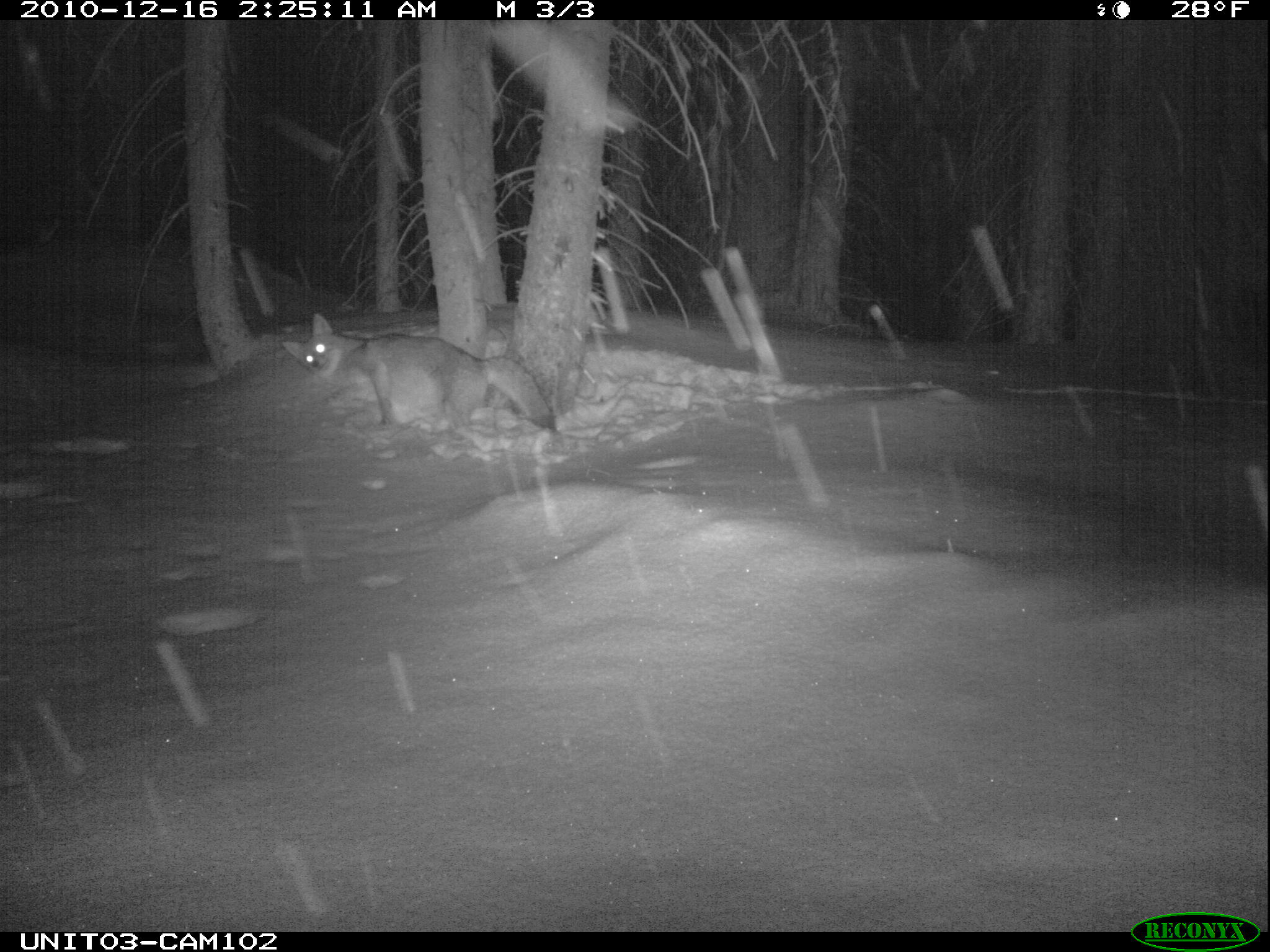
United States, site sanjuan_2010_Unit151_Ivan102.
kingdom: Animalia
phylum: Chordata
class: Mammalia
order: Carnivora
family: Canidae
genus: Canis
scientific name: Canis latrans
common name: coyote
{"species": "Canis latrans (coyote)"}